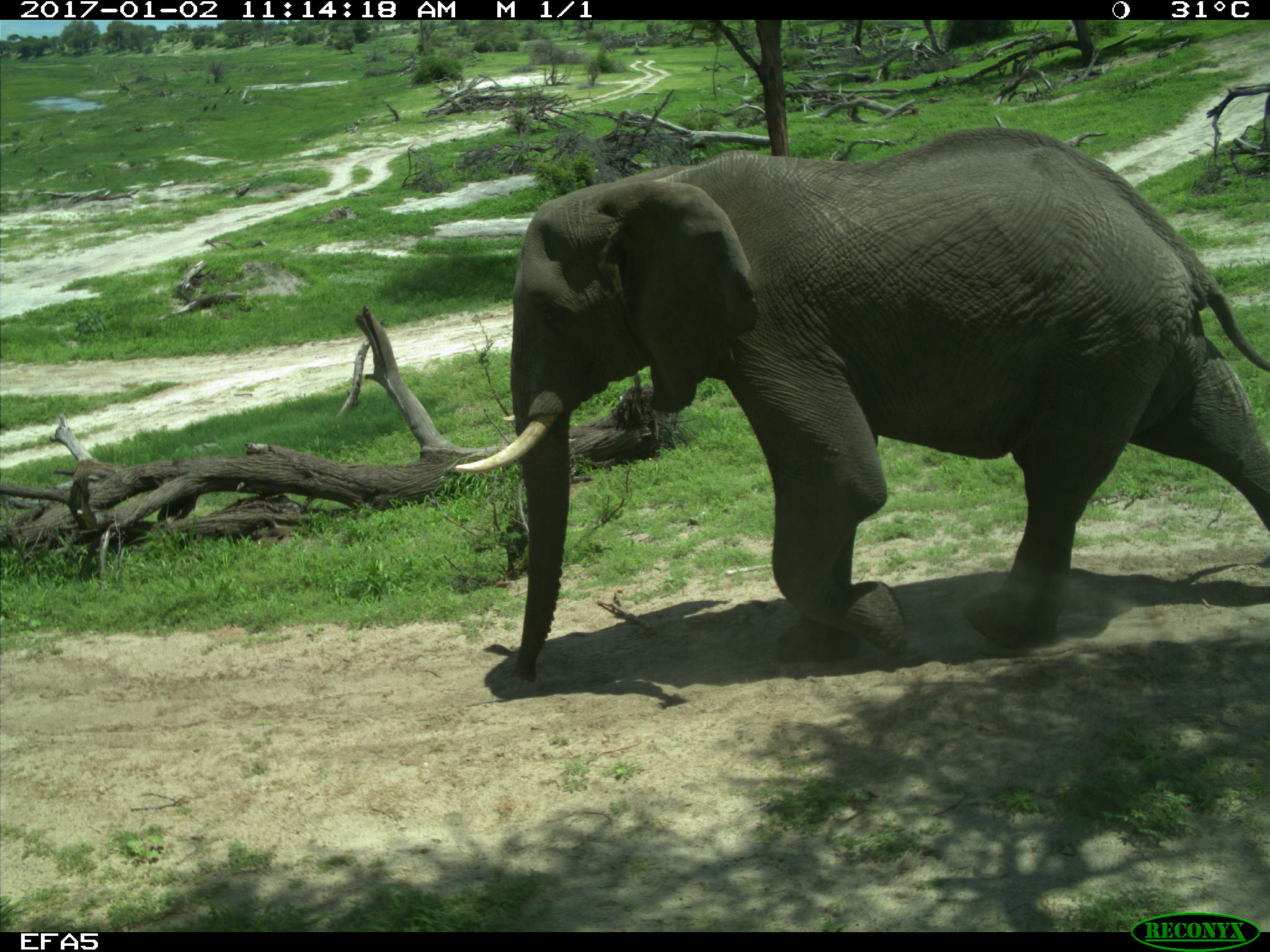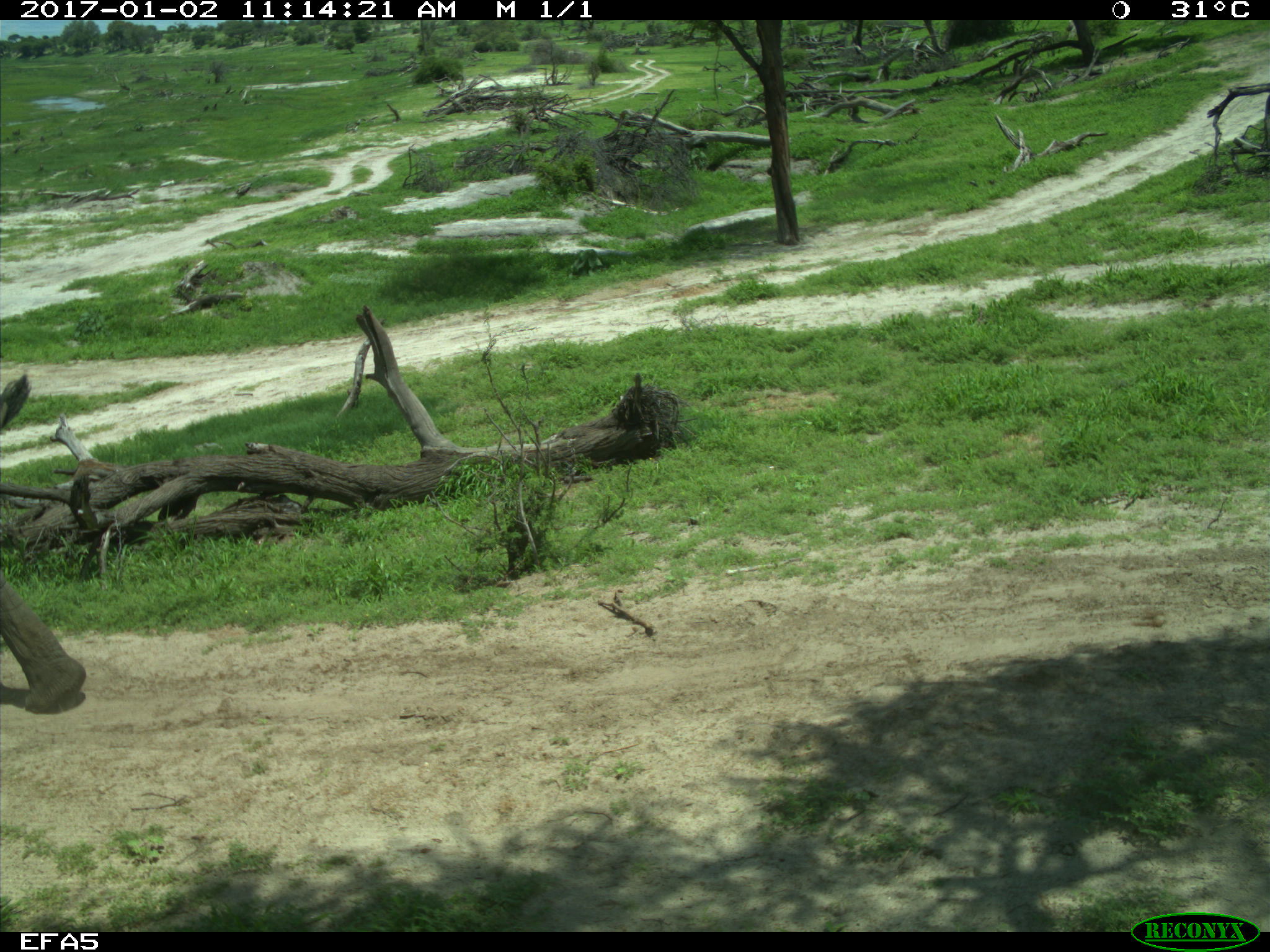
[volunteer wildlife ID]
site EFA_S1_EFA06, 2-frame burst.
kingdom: Animalia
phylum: Chordata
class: Mammalia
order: Proboscidea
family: Elephantidae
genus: Loxodonta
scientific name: Loxodonta africana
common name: african bush elephant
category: elephant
Elephant (african bush elephant) (Loxodonta africana), count 1. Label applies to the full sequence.